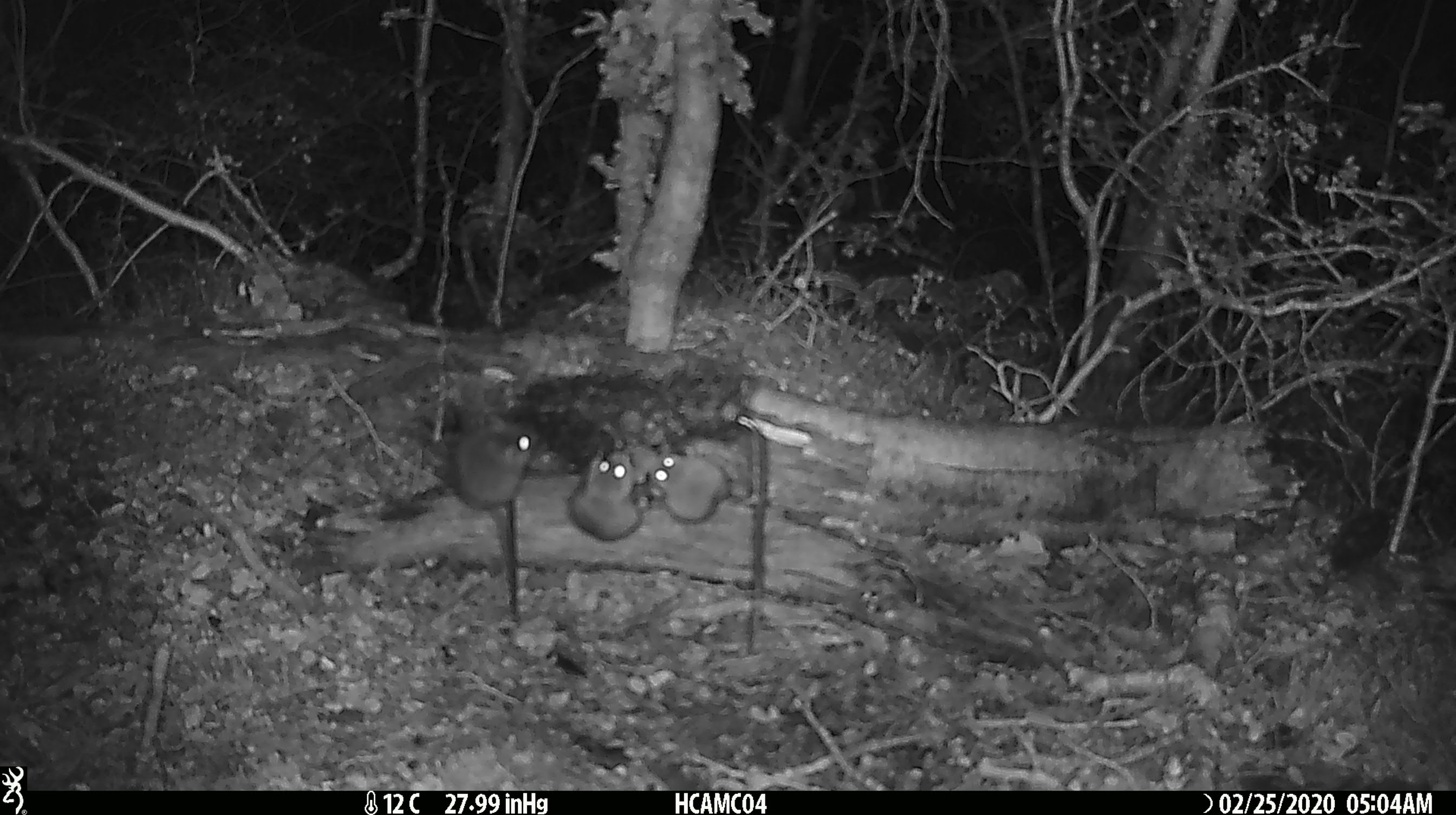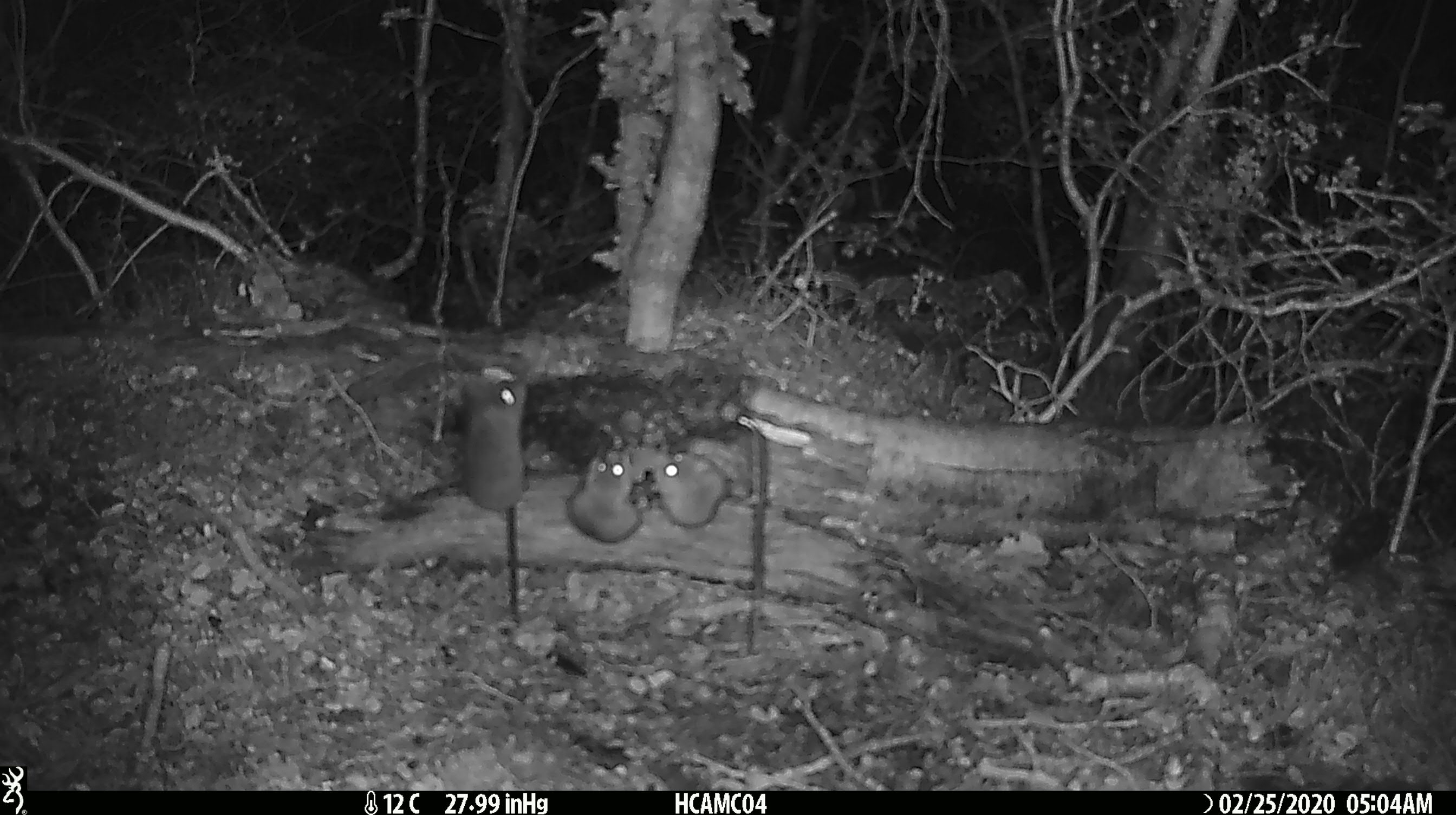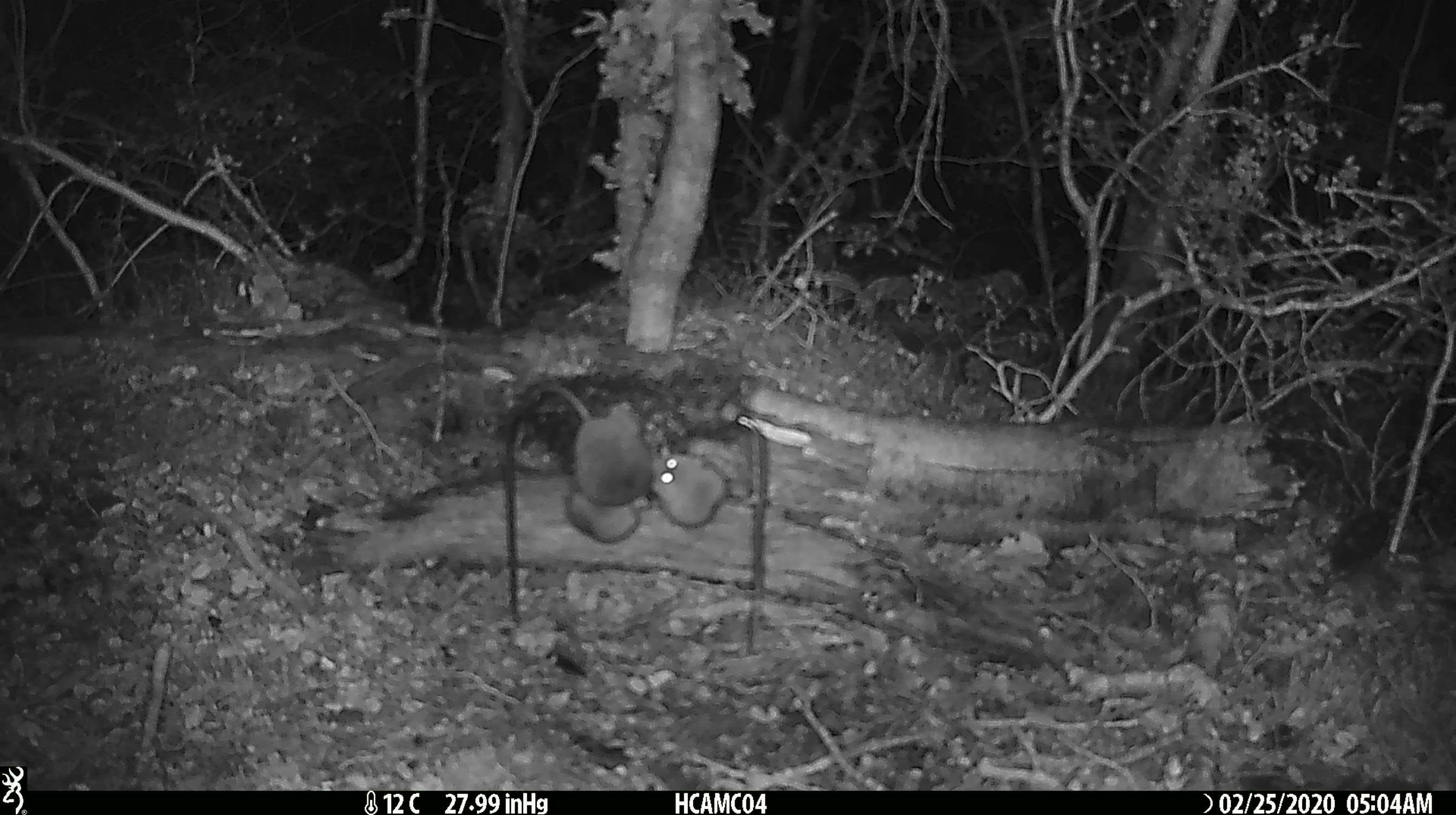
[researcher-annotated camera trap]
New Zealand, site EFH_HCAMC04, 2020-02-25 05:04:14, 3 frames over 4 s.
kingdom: Animalia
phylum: Chordata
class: Mammalia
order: Rodentia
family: Muridae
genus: Mus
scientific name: Mus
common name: mouse